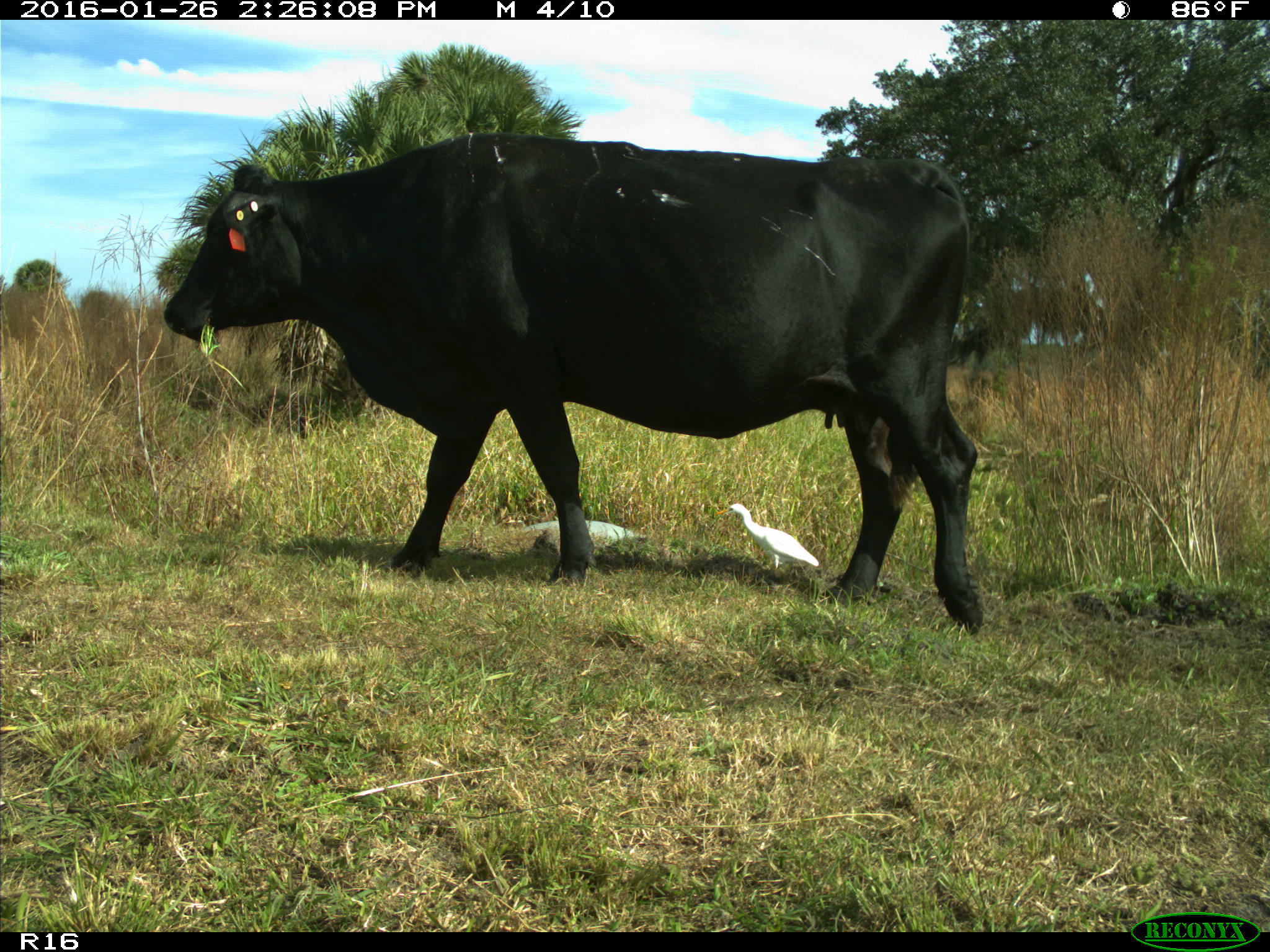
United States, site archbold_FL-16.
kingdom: Animalia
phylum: Chordata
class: Mammalia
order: Artiodactyla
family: Bovidae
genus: Bos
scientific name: Bos taurus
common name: domestic cow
Bos taurus (domestic cow).